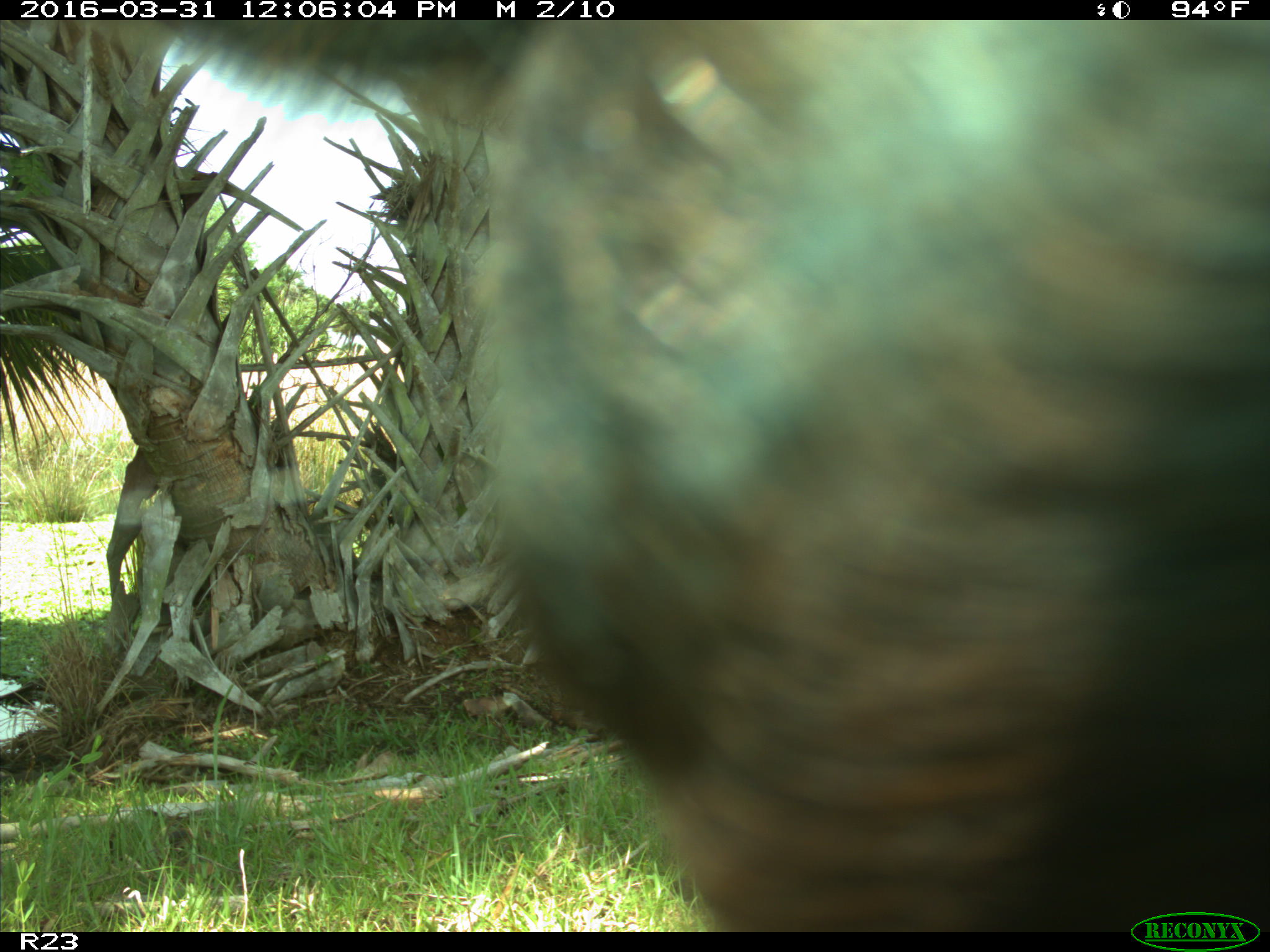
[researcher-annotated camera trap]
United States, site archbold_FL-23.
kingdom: Animalia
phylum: Chordata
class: Mammalia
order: Artiodactyla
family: Bovidae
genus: Bos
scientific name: Bos taurus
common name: domestic cow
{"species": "Bos taurus (domestic cow)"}